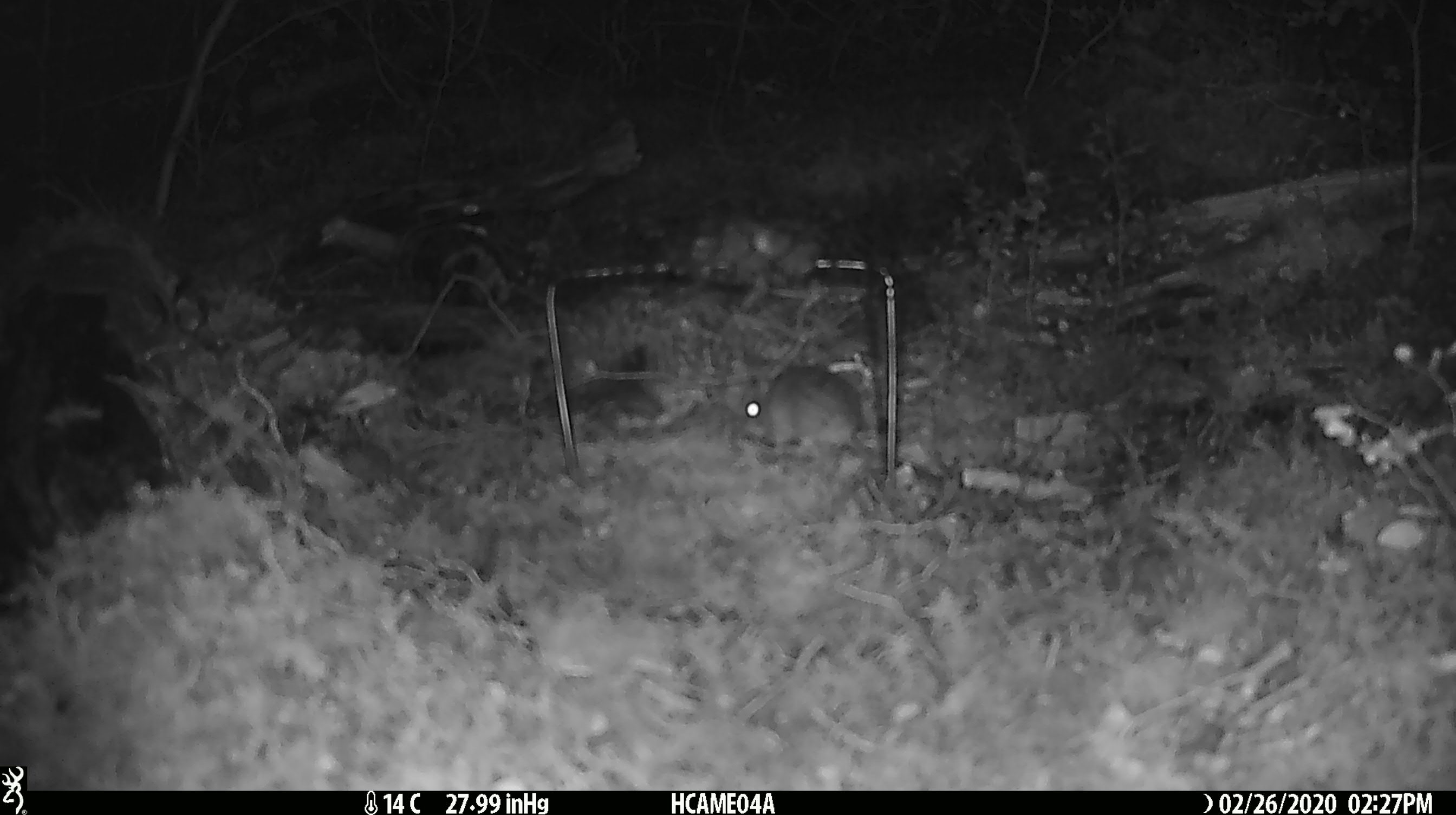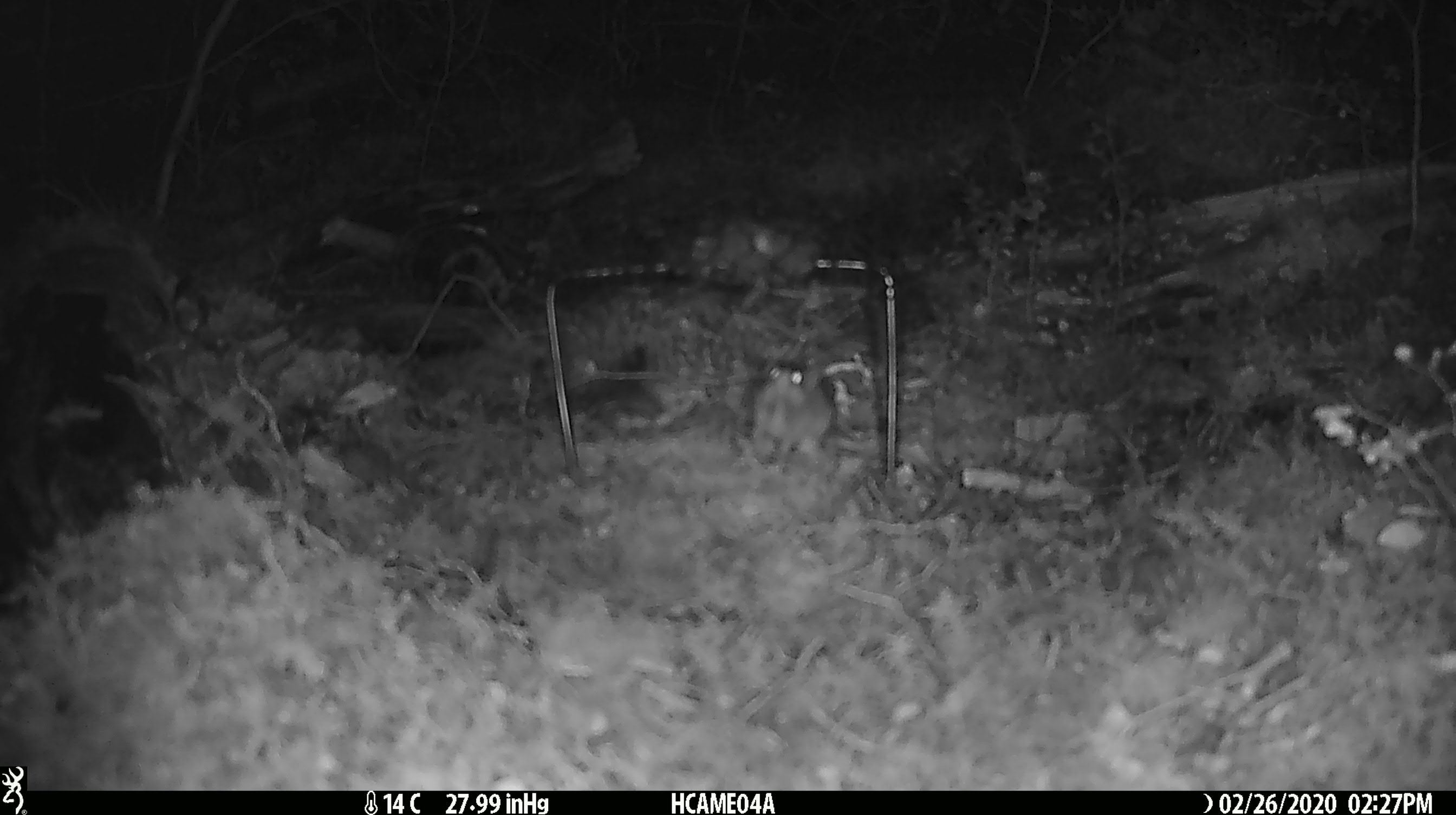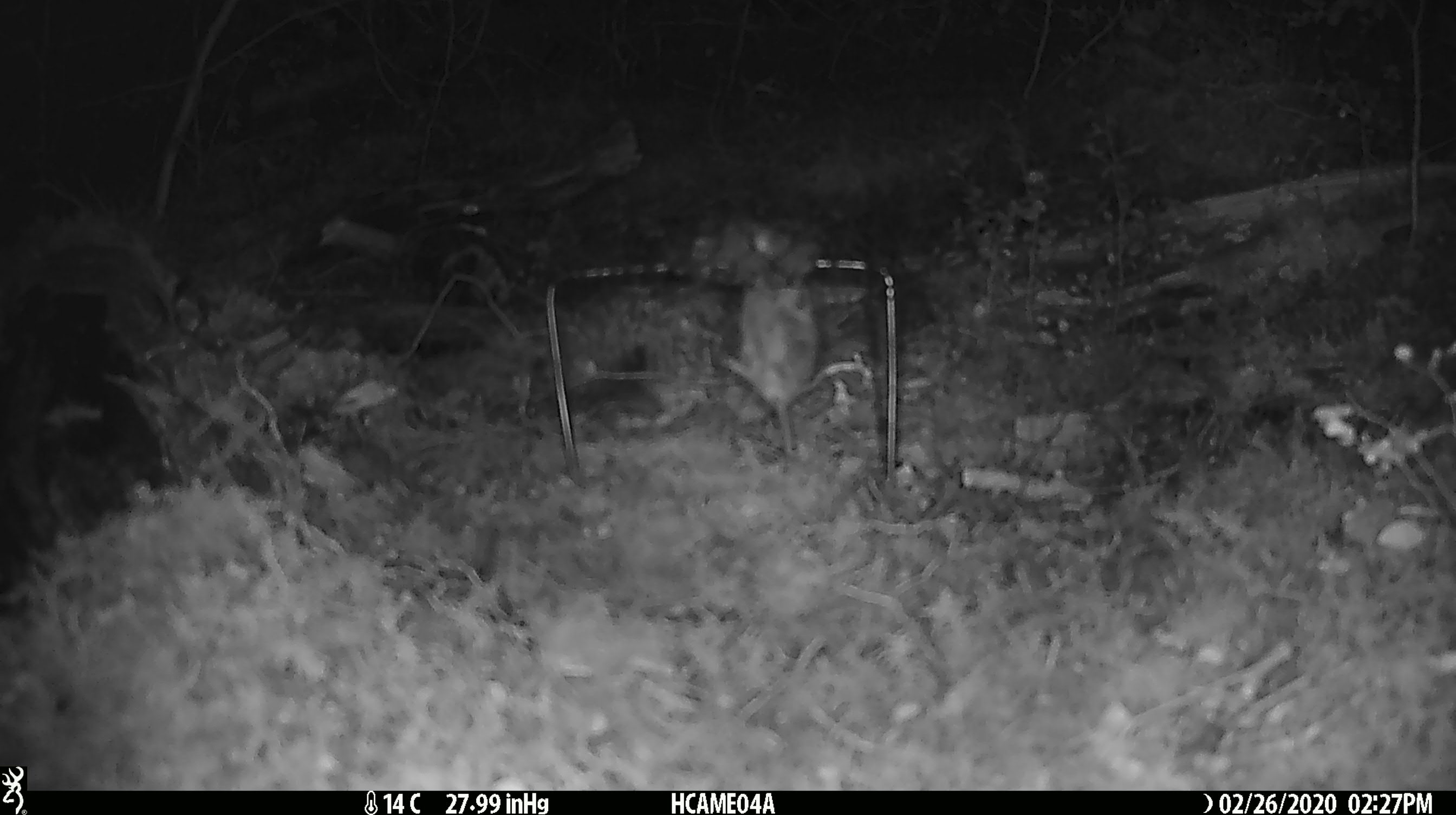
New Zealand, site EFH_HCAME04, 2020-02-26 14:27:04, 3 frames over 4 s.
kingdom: Animalia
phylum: Chordata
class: Mammalia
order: Rodentia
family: Muridae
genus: Mus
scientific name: Mus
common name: mouse